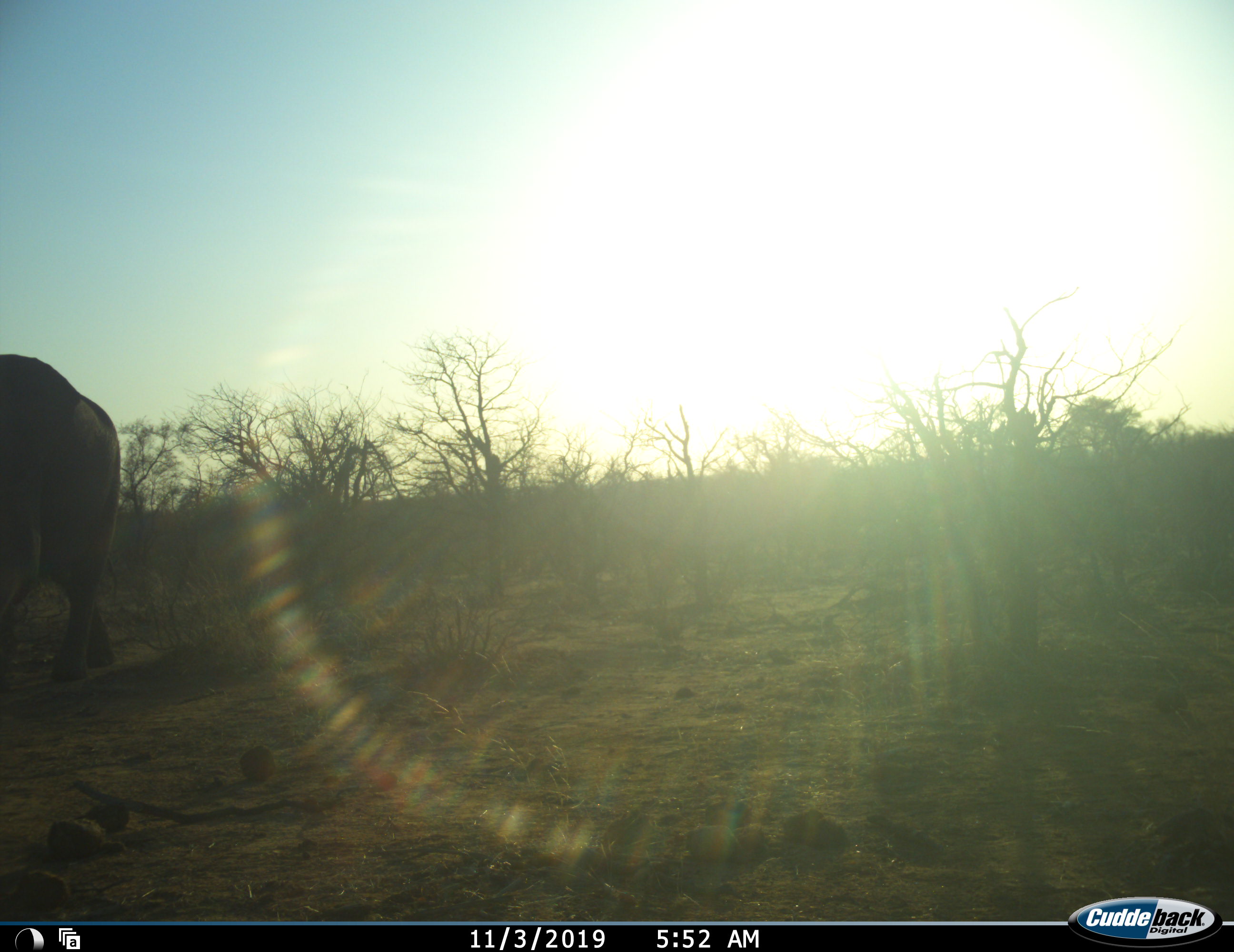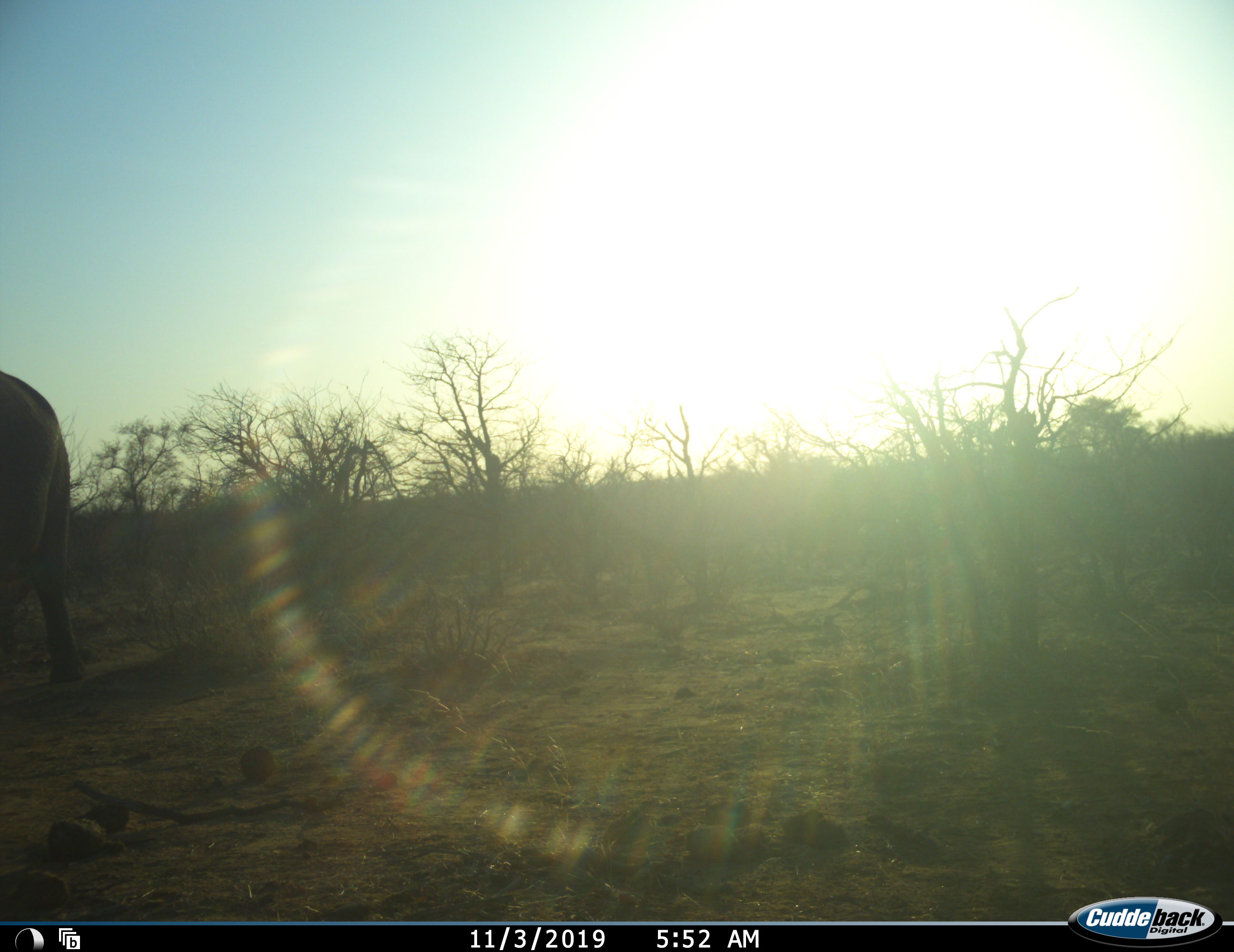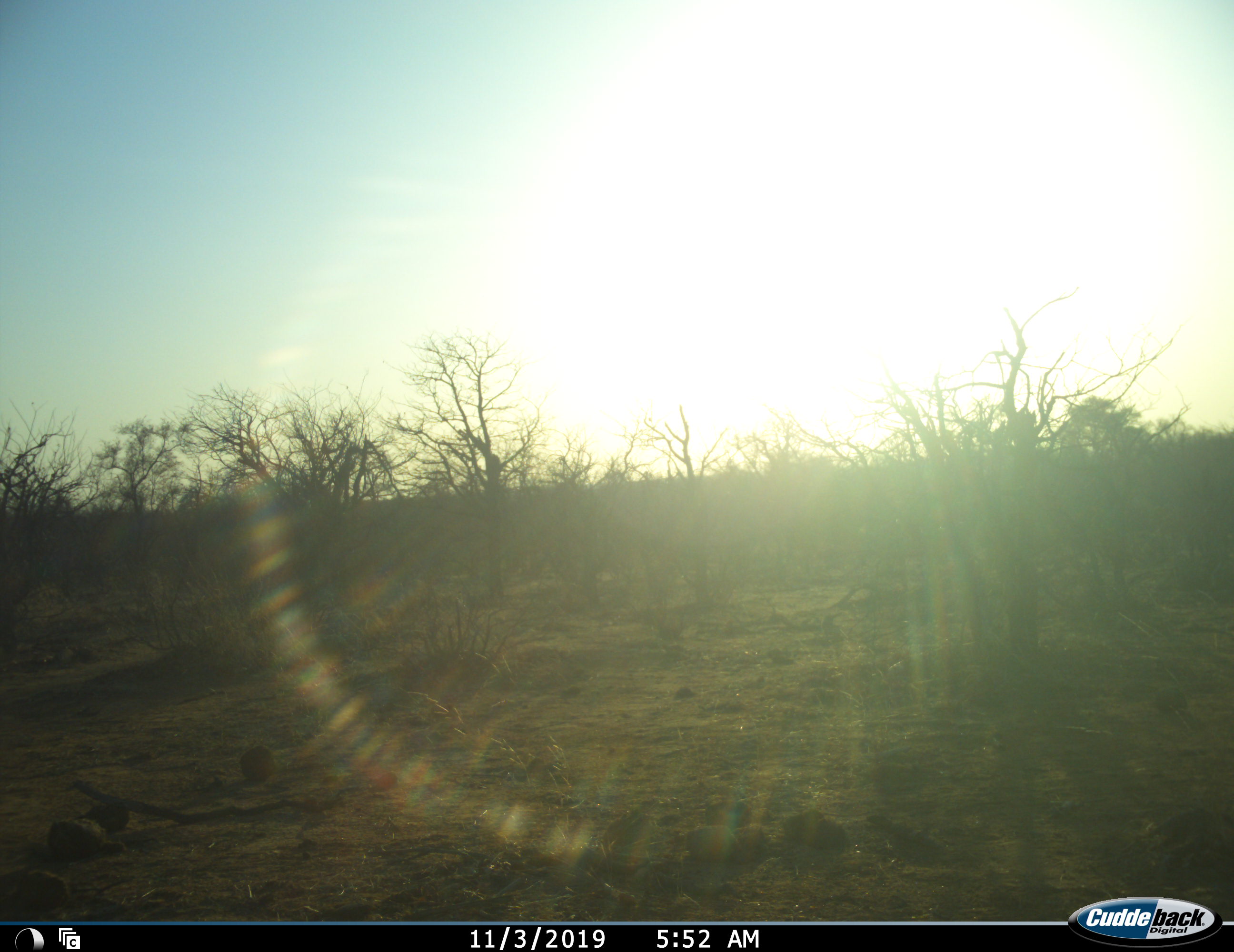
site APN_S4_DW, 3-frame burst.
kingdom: Animalia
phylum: Chordata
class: Mammalia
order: Proboscidea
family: Elephantidae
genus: Loxodonta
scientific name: Loxodonta africana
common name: african bush elephant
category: elephant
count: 1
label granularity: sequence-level